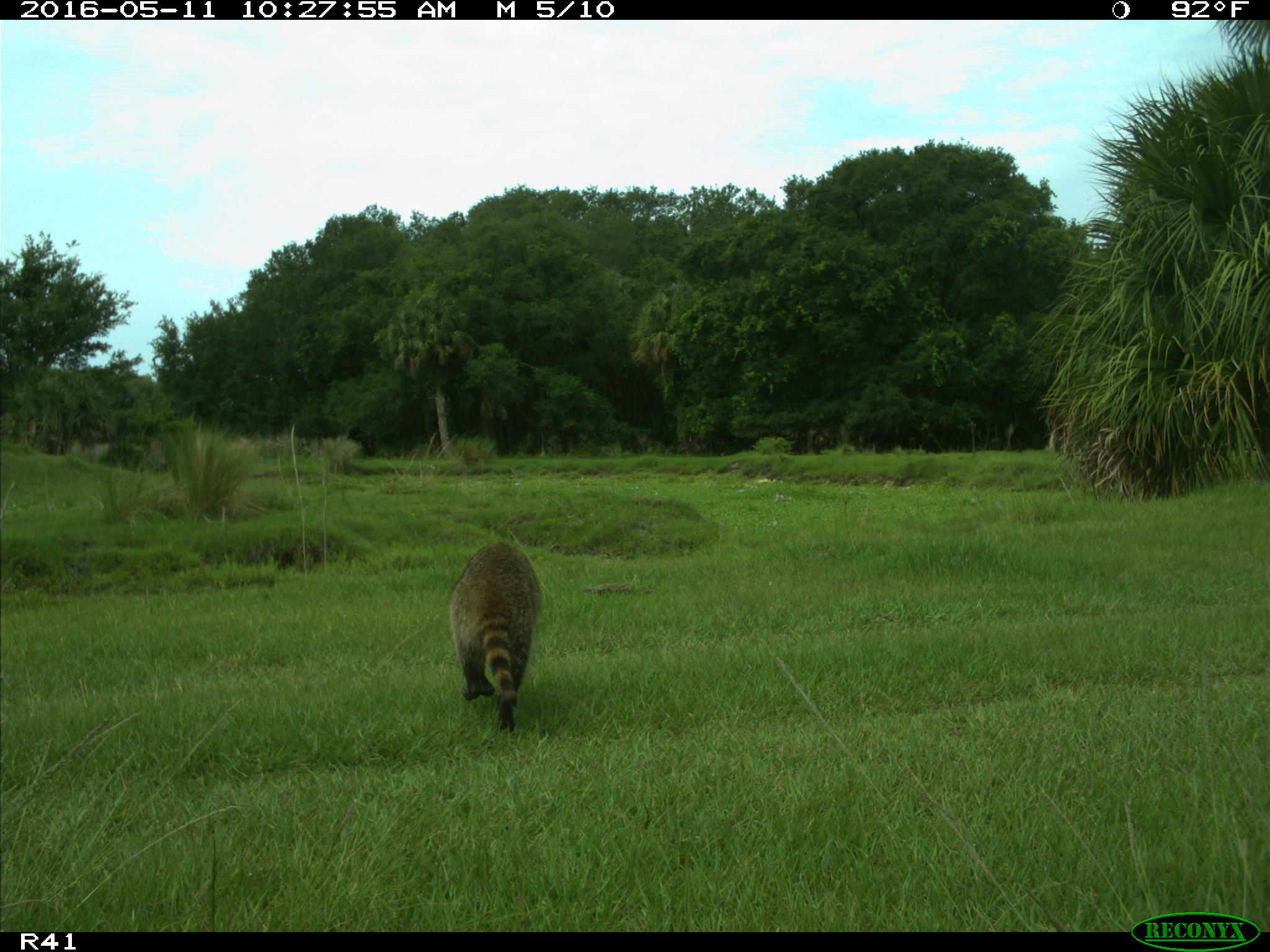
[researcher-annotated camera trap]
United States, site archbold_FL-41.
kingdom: Animalia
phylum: Chordata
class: Mammalia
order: Carnivora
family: Procyonidae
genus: Procyon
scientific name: Procyon lotor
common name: common raccoon